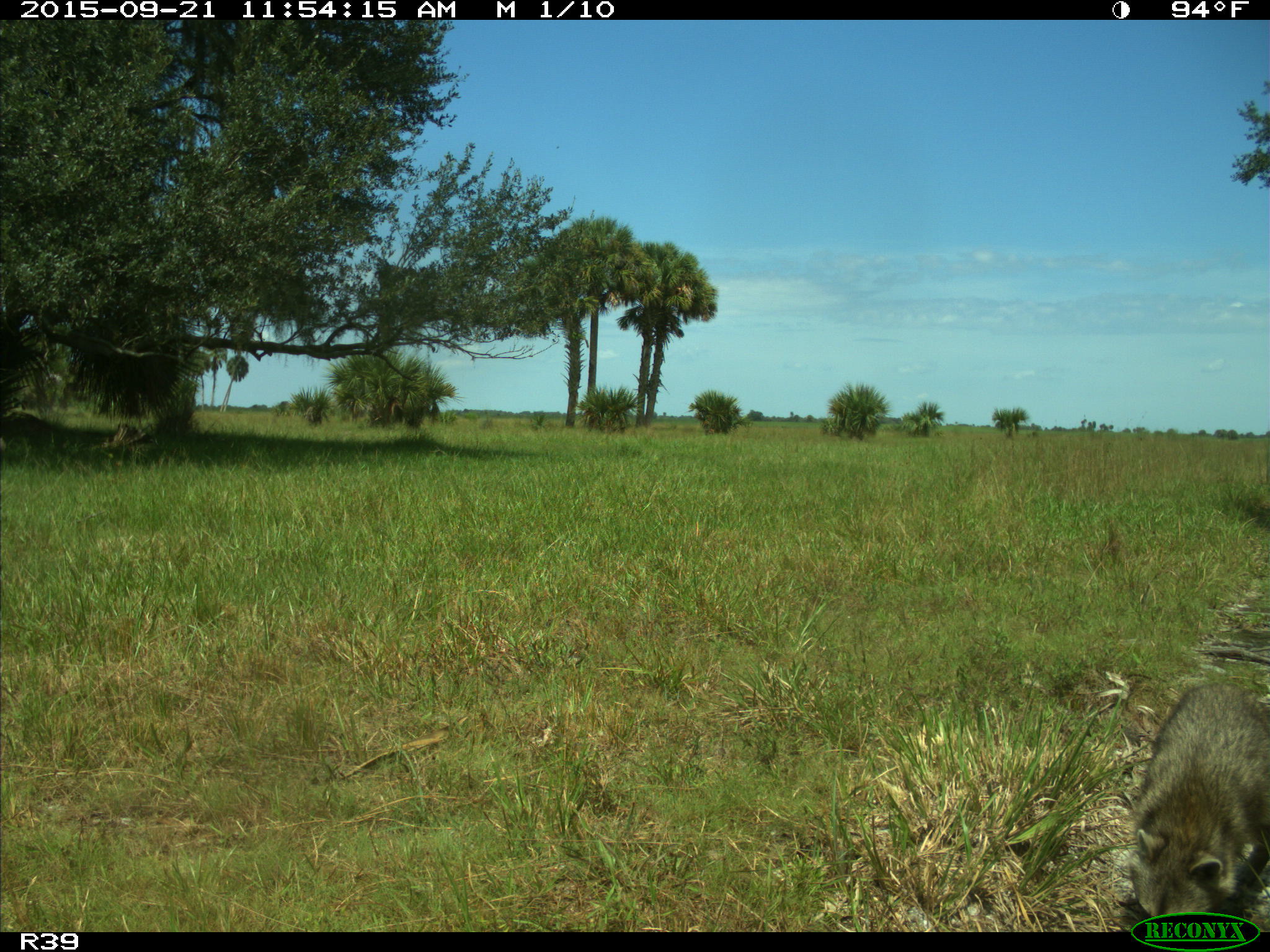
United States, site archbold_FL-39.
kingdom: Animalia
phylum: Chordata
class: Mammalia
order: Carnivora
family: Procyonidae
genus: Procyon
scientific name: Procyon lotor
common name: common raccoon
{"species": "Procyon lotor (common raccoon)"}